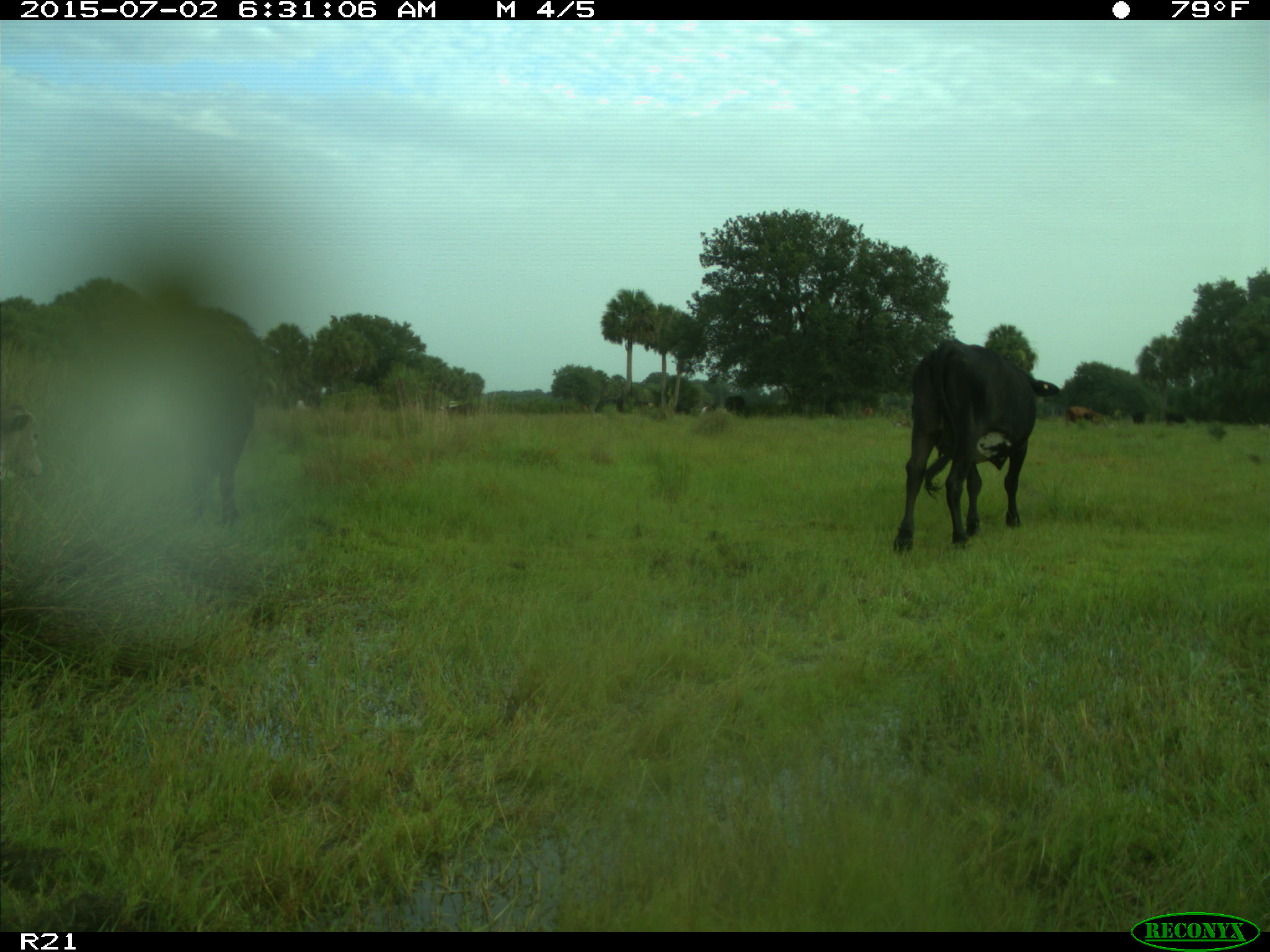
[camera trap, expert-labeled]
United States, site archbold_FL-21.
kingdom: Animalia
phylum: Chordata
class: Mammalia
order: Artiodactyla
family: Bovidae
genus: Bos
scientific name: Bos taurus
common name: domestic cow